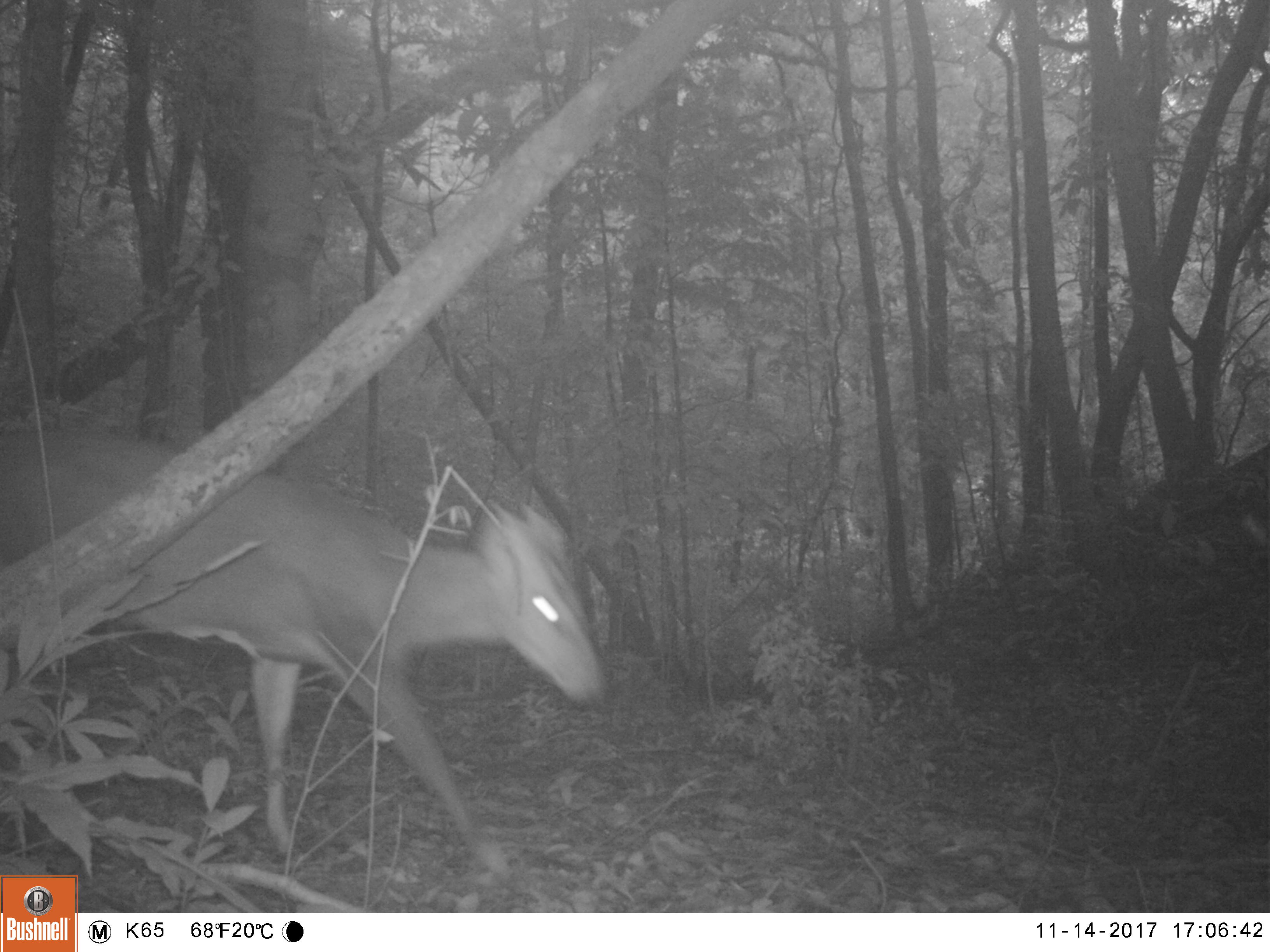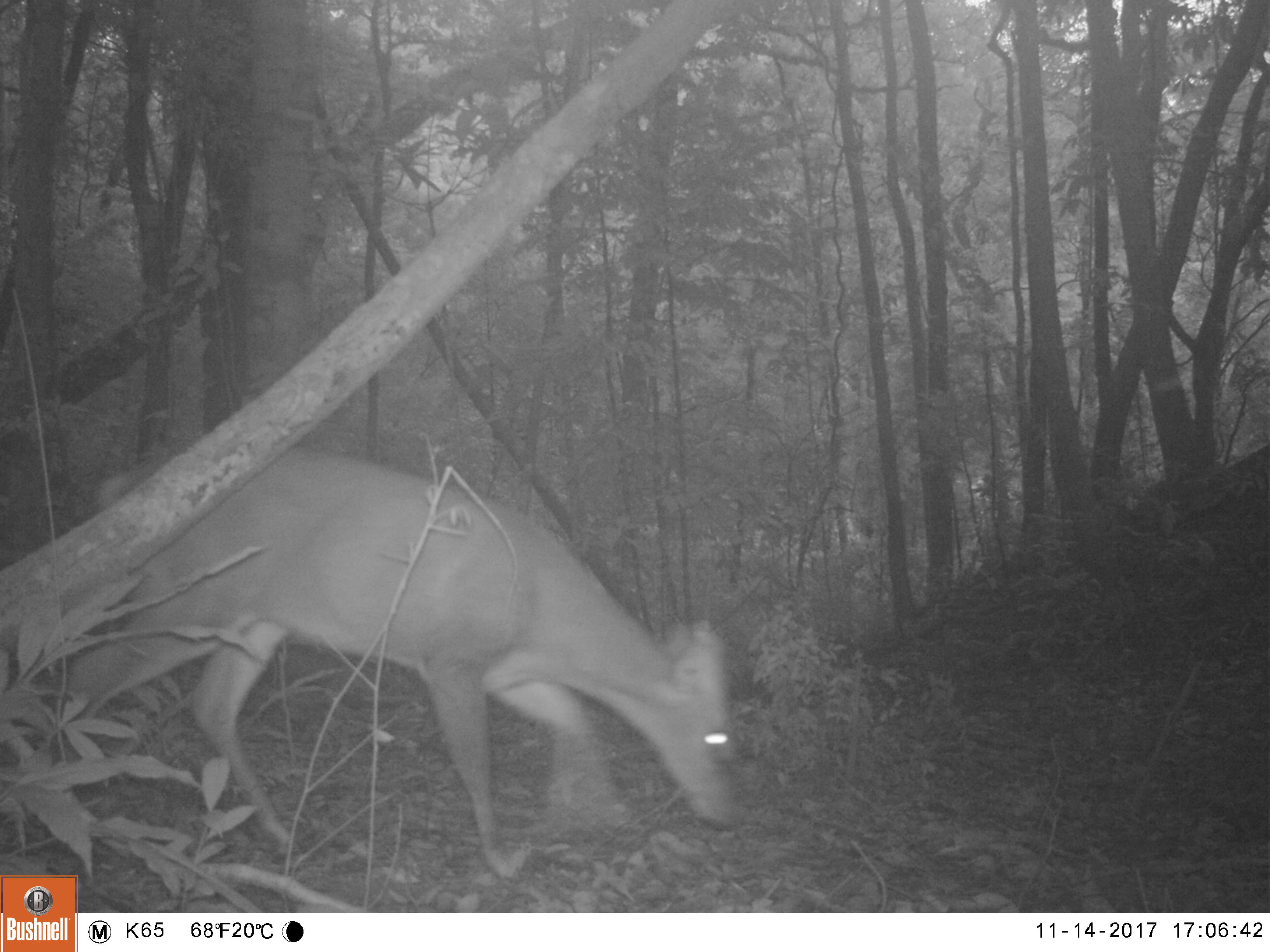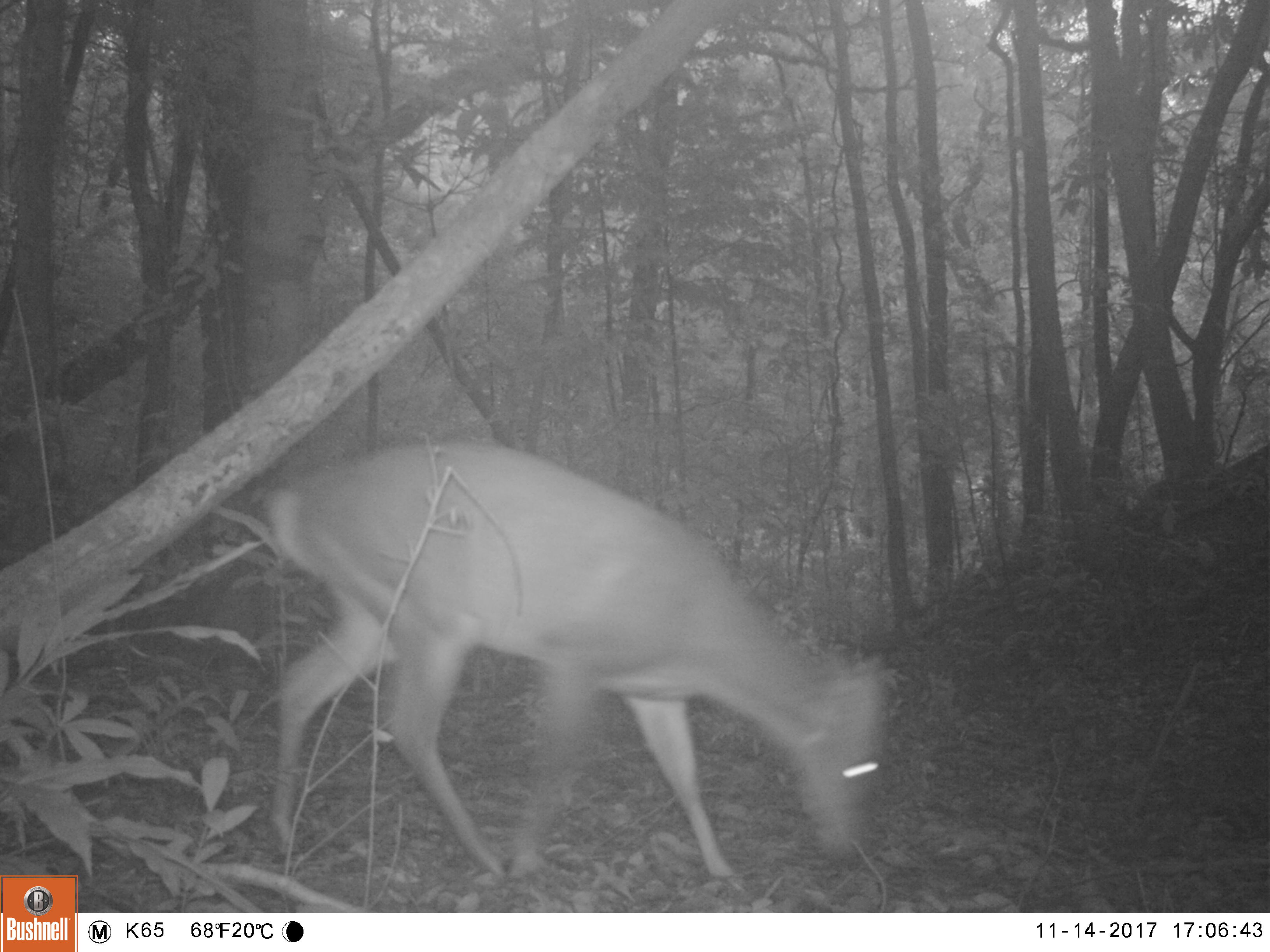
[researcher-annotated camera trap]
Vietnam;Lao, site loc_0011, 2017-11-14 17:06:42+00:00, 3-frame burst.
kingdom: Animalia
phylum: Chordata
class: Mammalia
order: Artiodactyla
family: Cervidae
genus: Muntiacus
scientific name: Muntiacus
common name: muntjacs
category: unidentified muntjac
Unidentified muntjac (muntjacs) (Muntiacus). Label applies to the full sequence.